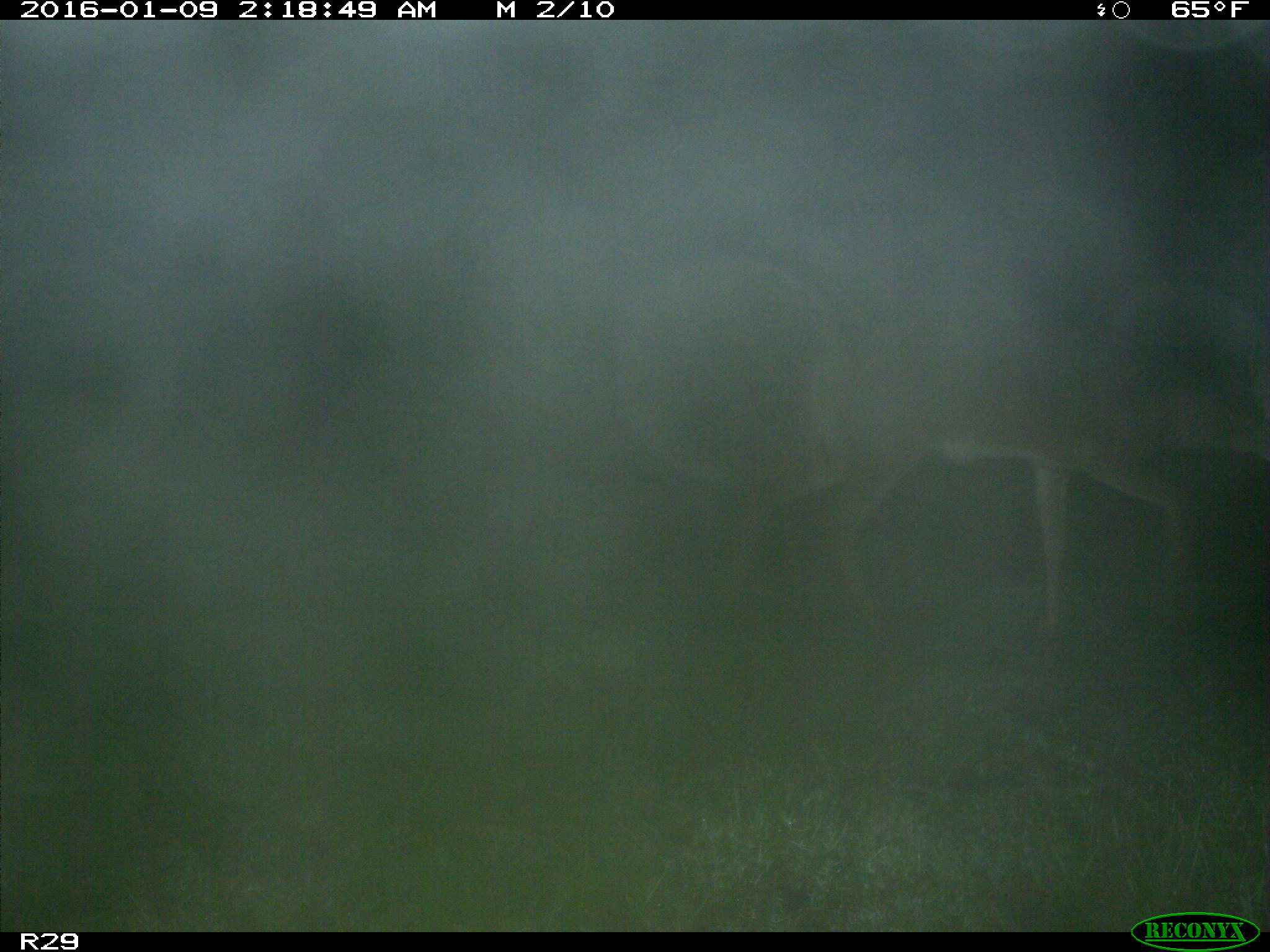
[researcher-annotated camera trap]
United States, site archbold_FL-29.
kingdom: Animalia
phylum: Chordata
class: Mammalia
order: Artiodactyla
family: Cervidae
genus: Odocoileus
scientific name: Odocoileus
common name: deer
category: unidentified deer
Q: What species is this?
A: Unidentified deer (deer) (Odocoileus).